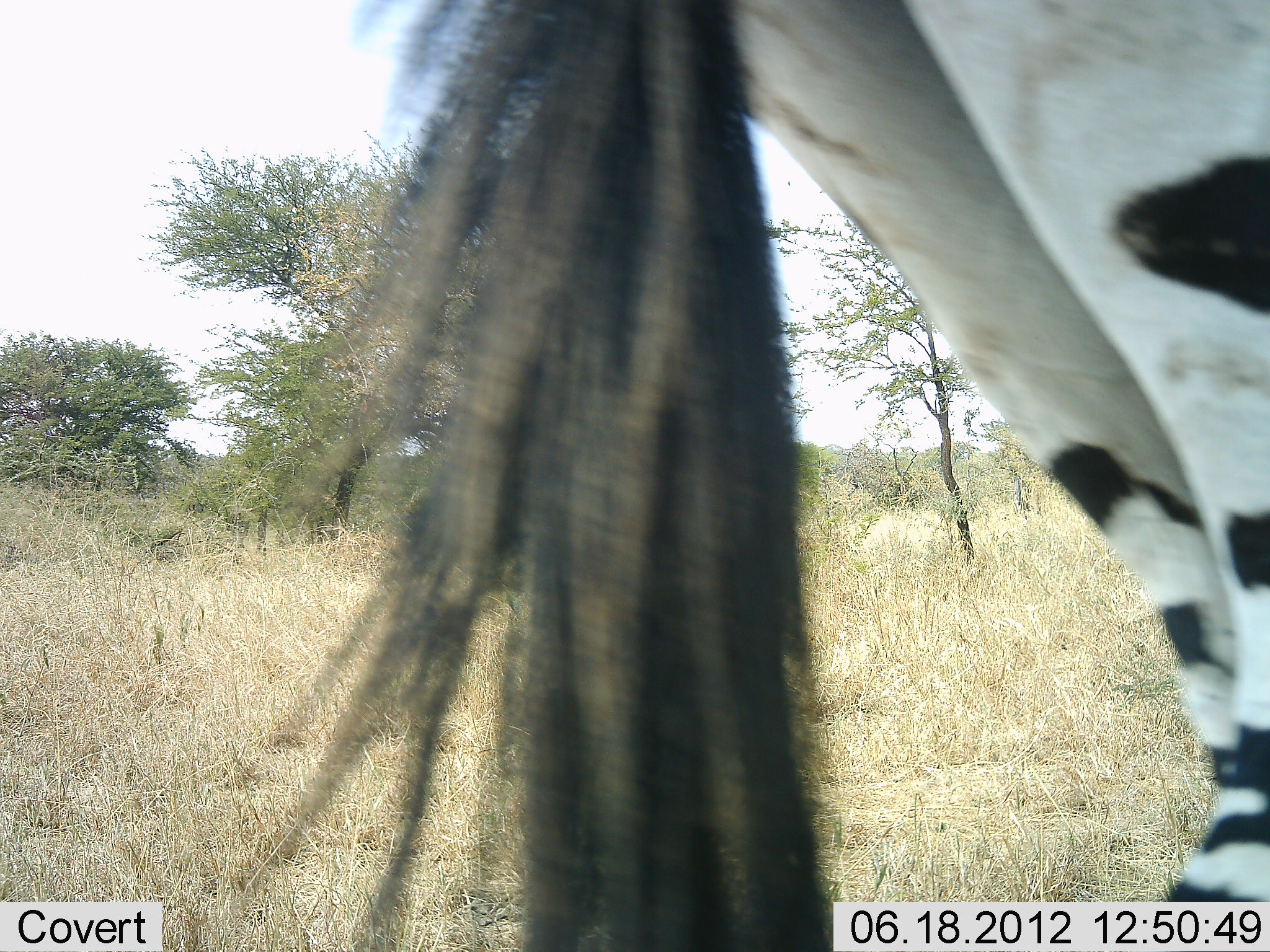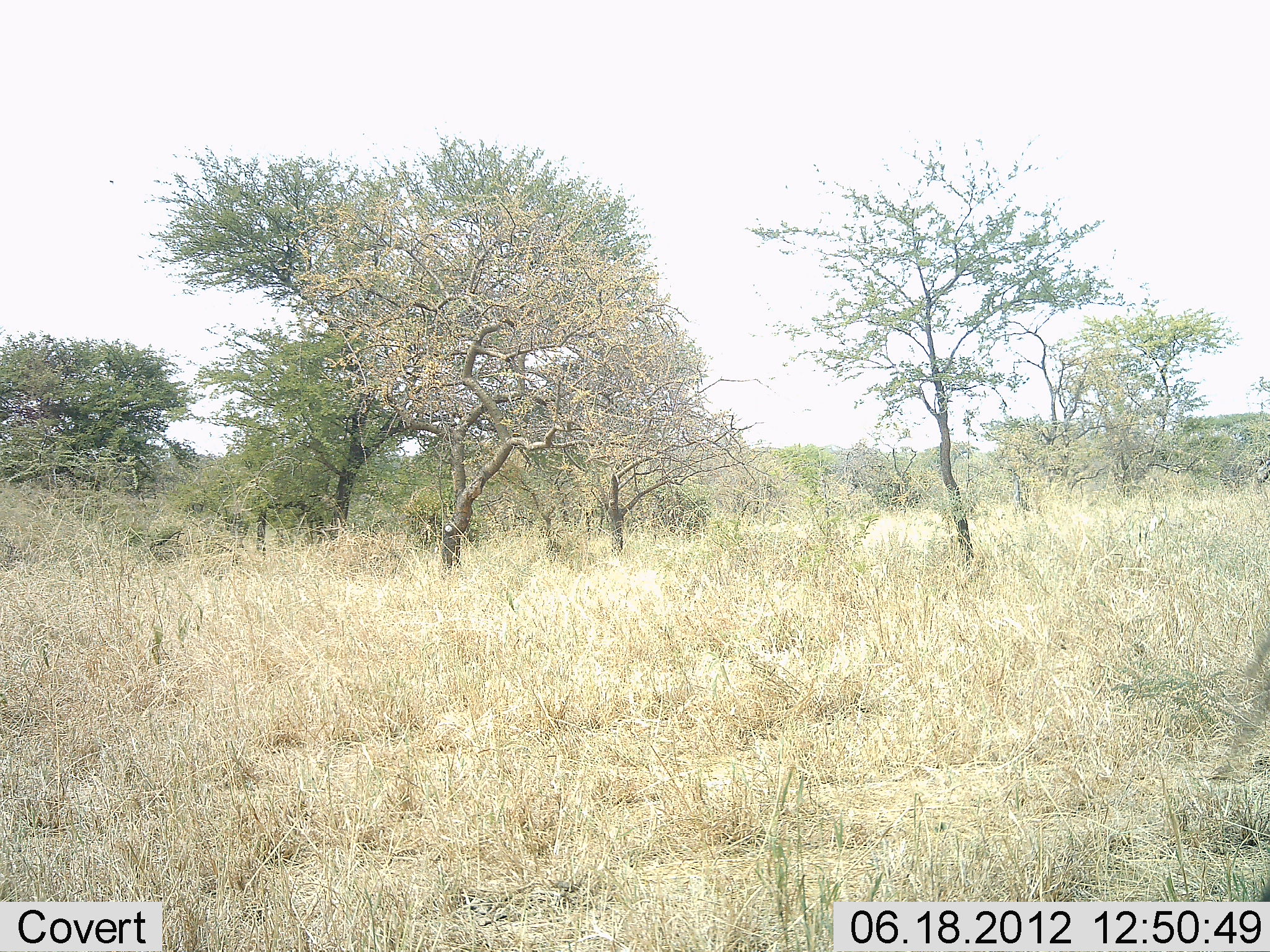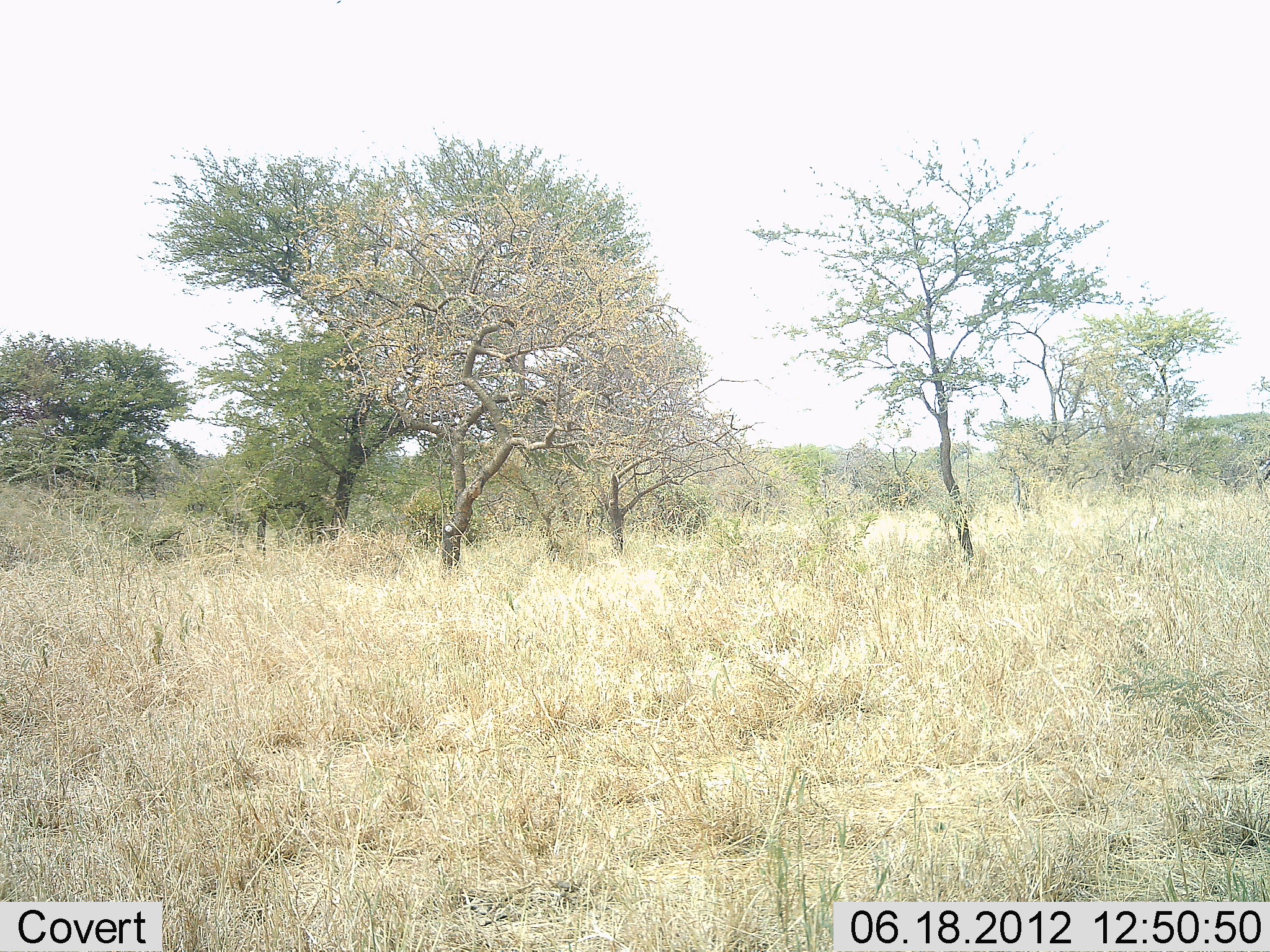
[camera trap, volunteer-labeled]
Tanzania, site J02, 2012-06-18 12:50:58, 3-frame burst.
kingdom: Animalia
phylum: Chordata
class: Mammalia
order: Perissodactyla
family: Equidae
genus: Equus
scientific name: Equus quagga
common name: plains zebra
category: zebra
Zebra (plains zebra) (Equus quagga), count 1. Behavior (volunteer vote fractions): standing 10%, resting 0%, moving 90%, interacting 0%. Young present (vote fraction): 0%. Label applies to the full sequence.